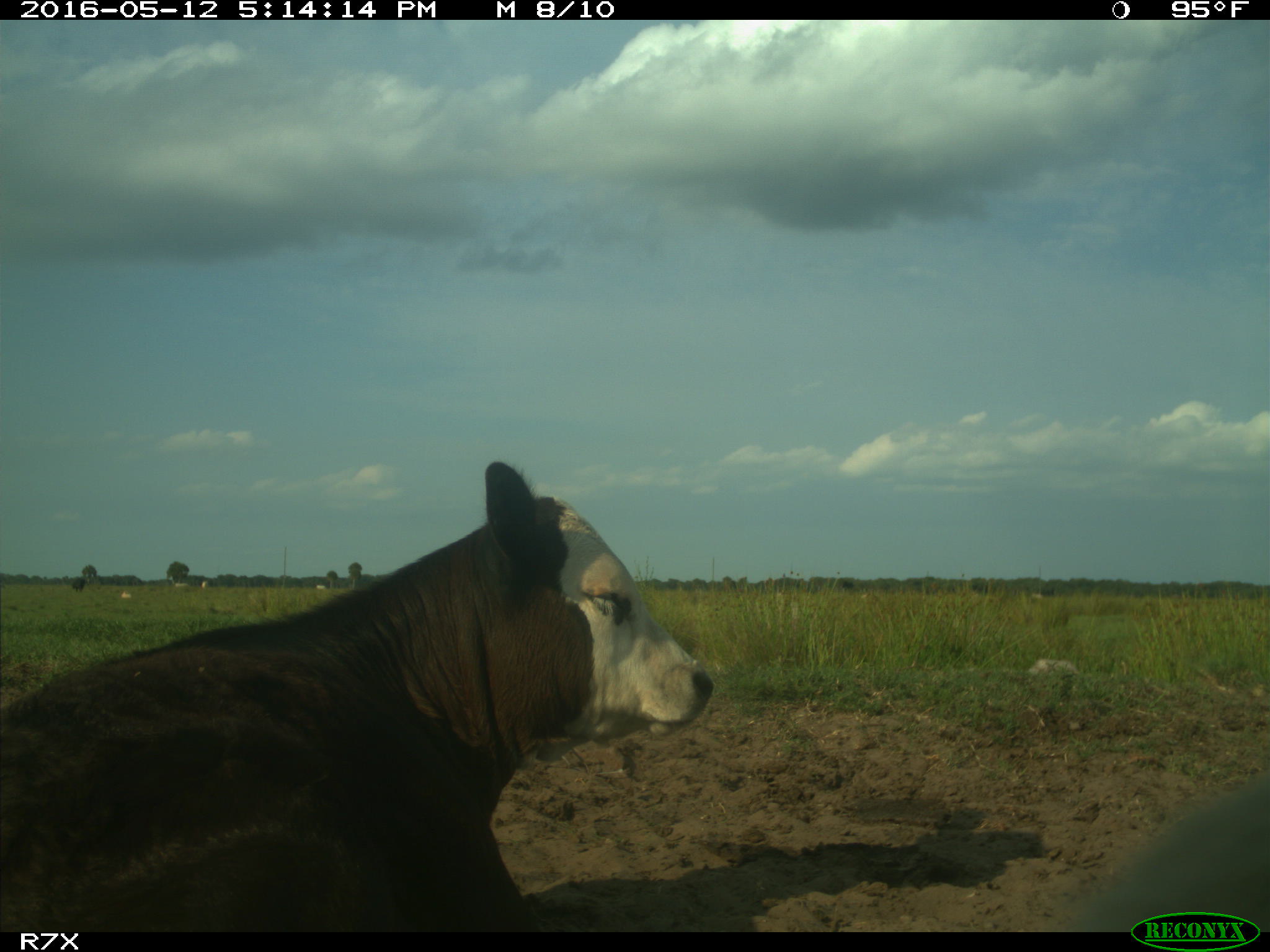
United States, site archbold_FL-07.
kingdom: Animalia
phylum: Chordata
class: Mammalia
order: Artiodactyla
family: Bovidae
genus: Bos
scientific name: Bos taurus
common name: domestic cow